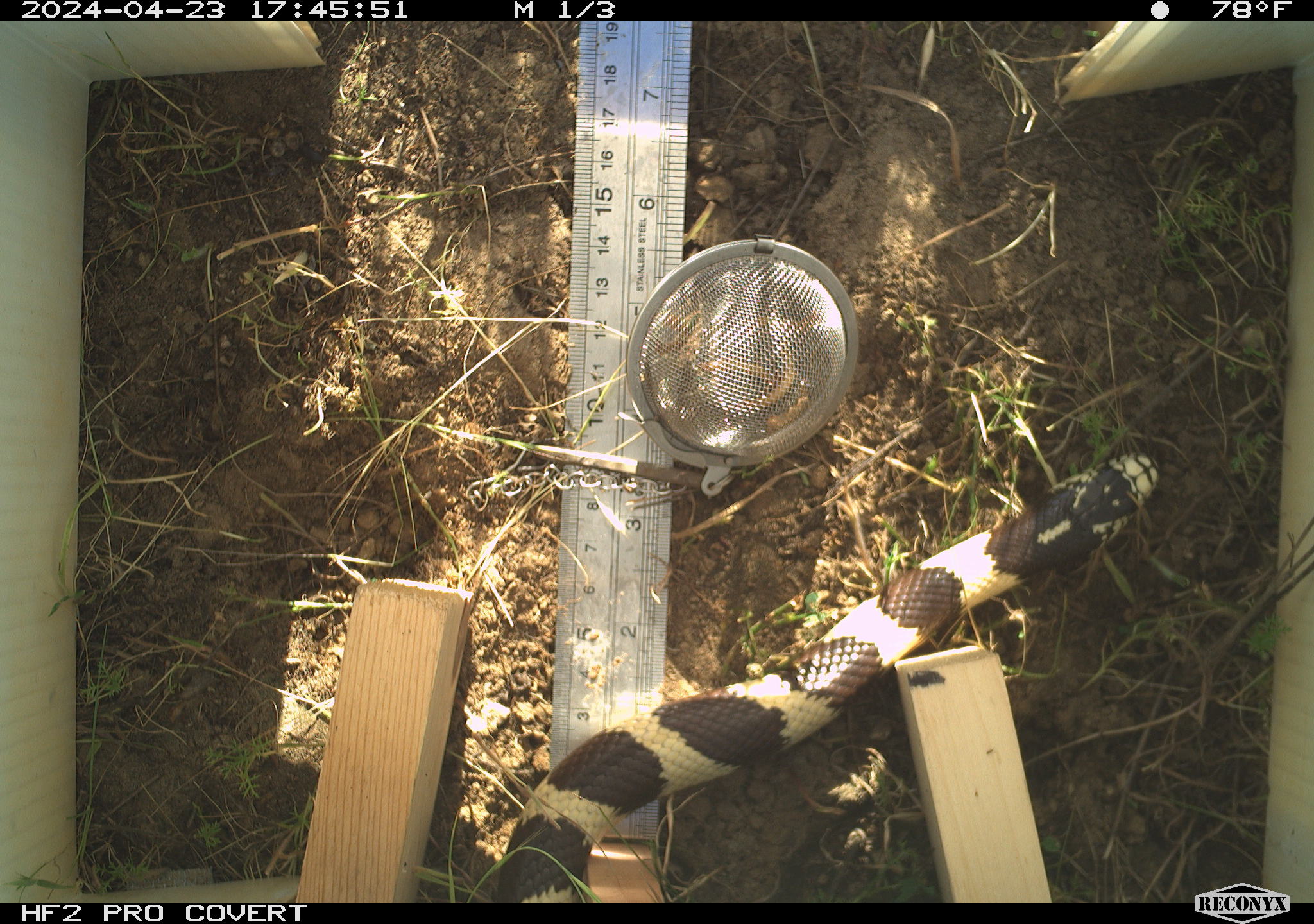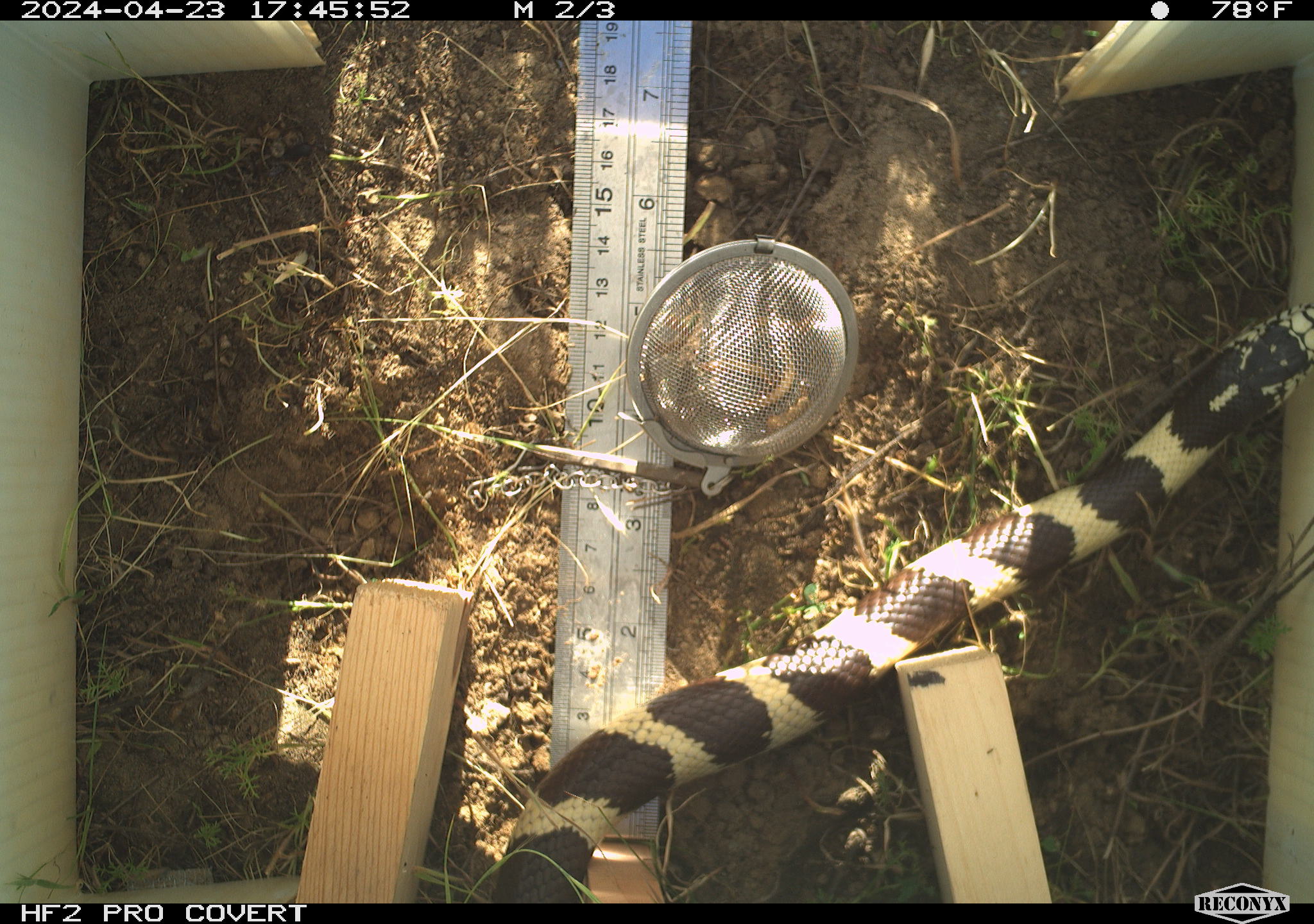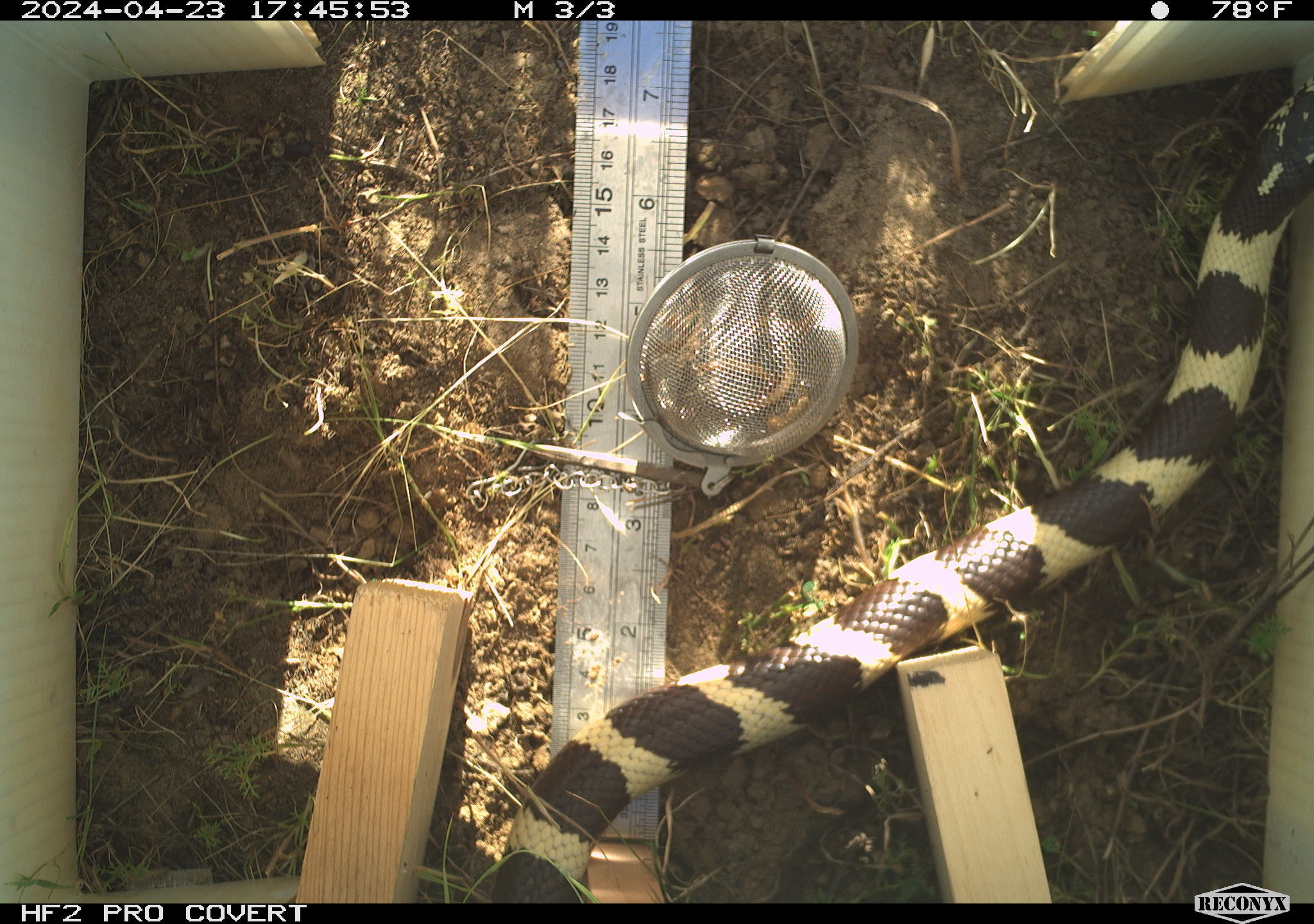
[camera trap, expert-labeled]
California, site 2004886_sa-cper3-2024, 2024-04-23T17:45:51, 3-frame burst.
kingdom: Animalia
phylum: Chordata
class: Reptilia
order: Squamata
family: Colubridae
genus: Lampropeltis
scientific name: Lampropeltis californiae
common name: california kingsnake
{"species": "california kingsnake (Lampropeltis californiae)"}